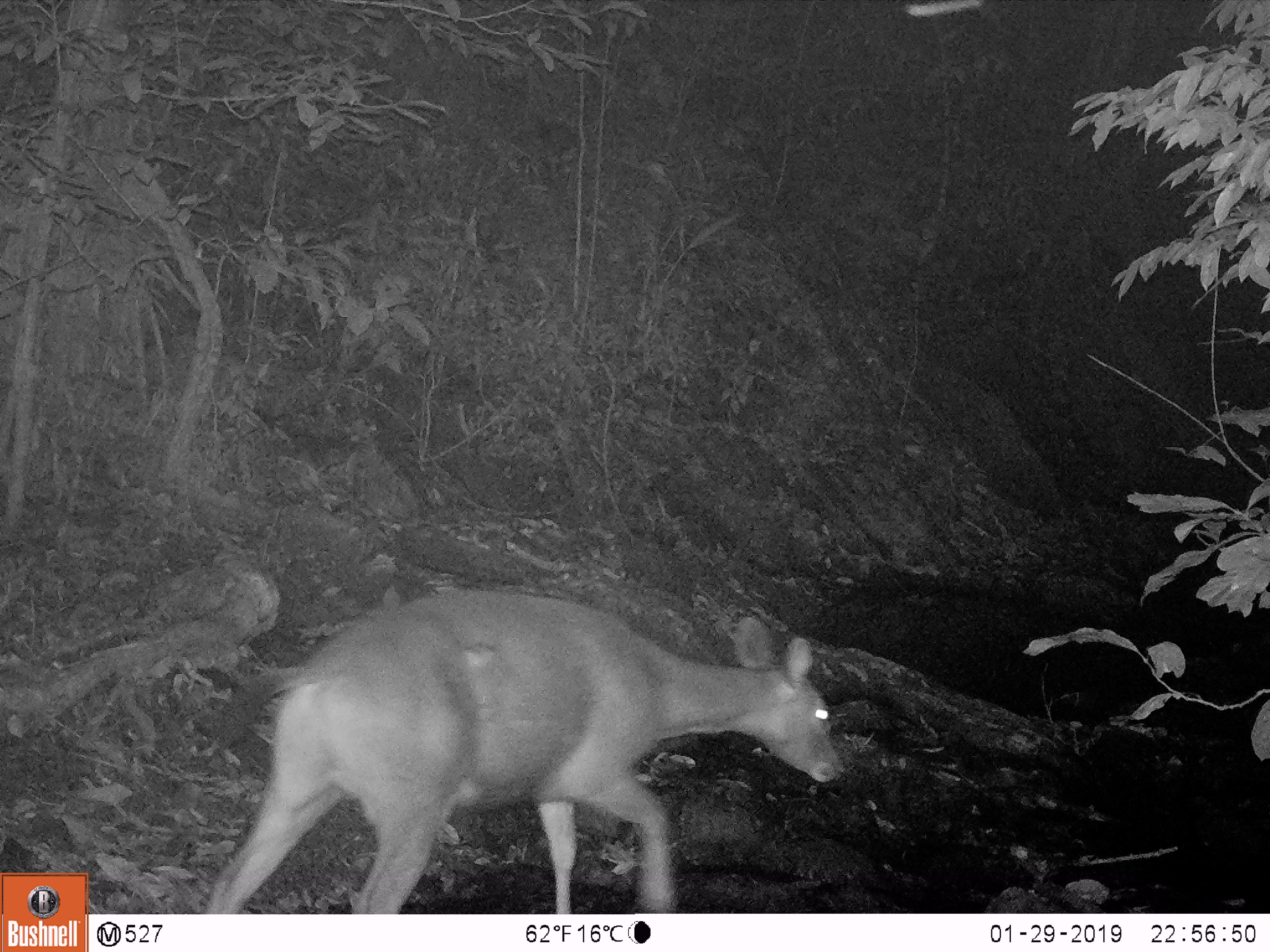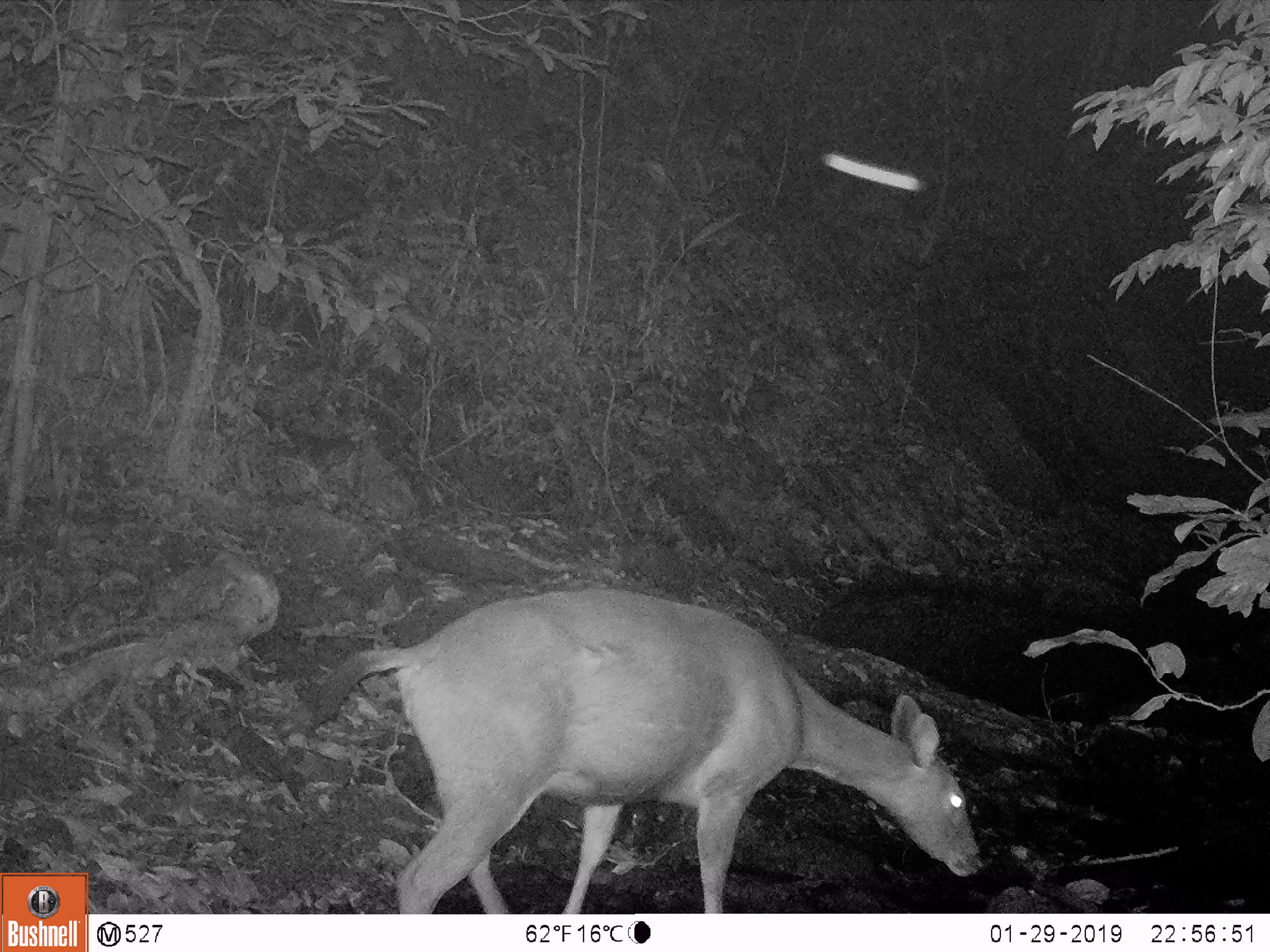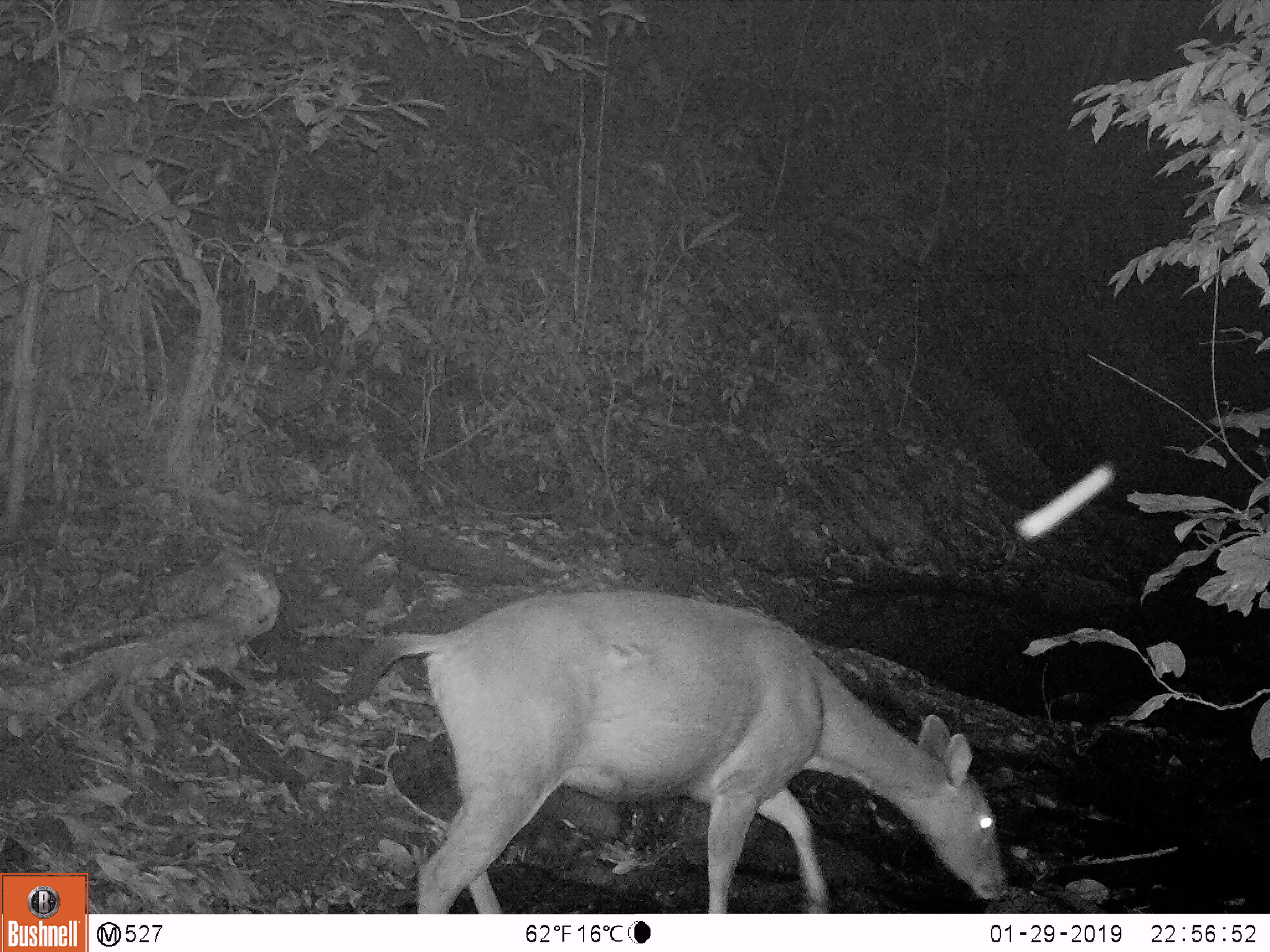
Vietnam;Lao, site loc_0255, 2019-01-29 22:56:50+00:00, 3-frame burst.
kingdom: Animalia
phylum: Chordata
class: Mammalia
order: Artiodactyla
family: Cervidae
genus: Rusa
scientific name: Rusa unicolor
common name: sambar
Sambar (Rusa unicolor). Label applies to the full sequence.